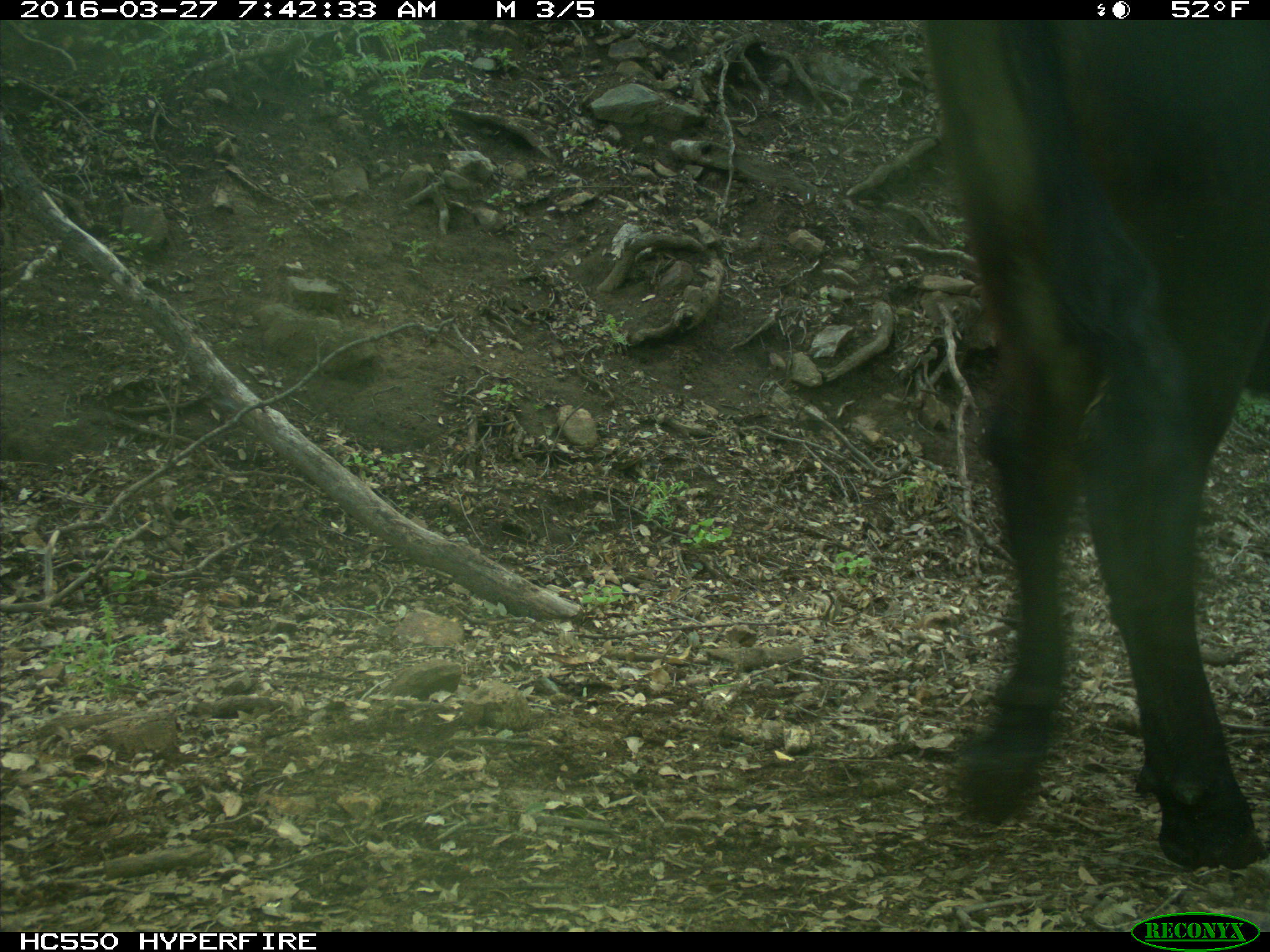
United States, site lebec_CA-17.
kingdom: Animalia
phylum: Chordata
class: Mammalia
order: Artiodactyla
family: Bovidae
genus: Bos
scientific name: Bos taurus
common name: domestic cow